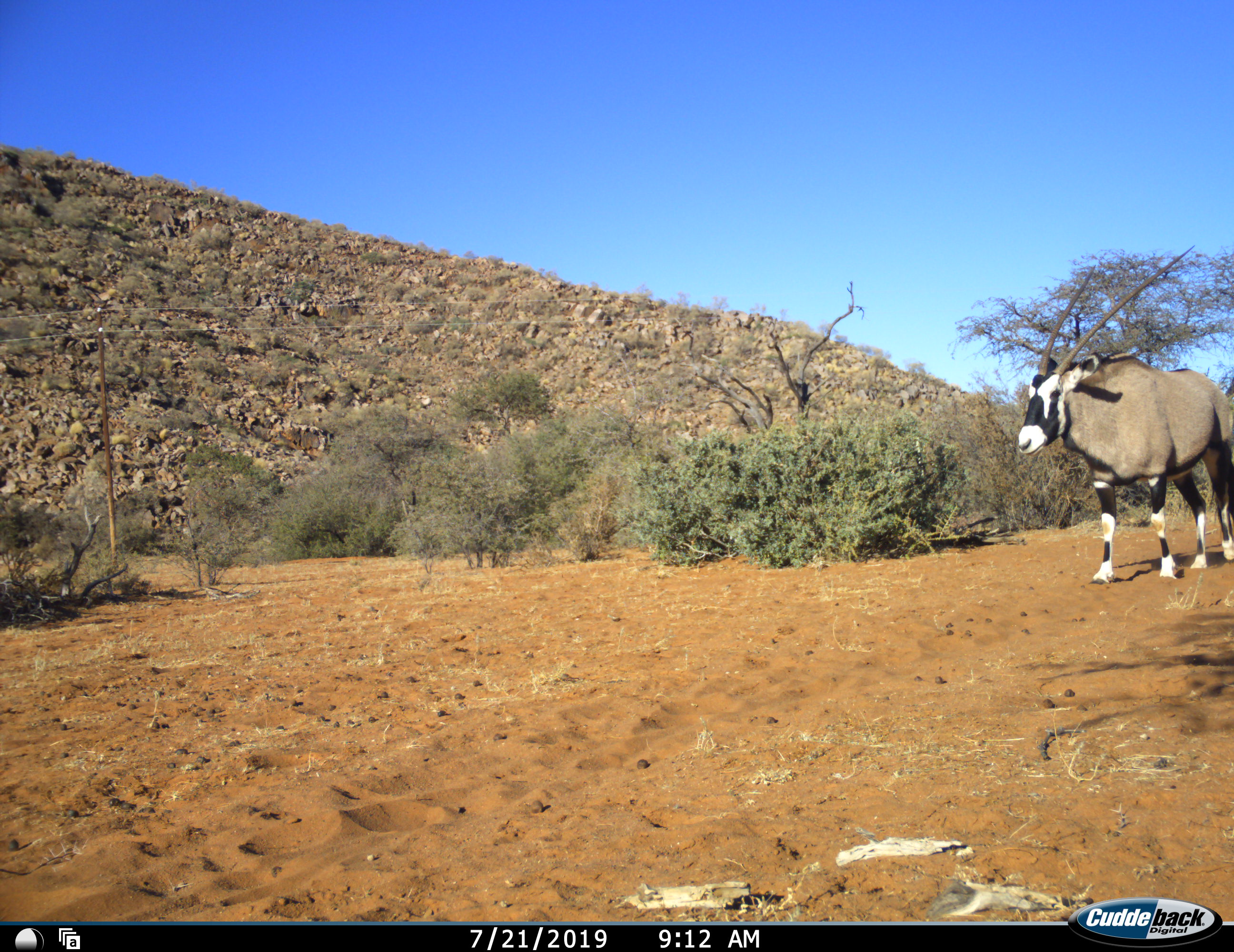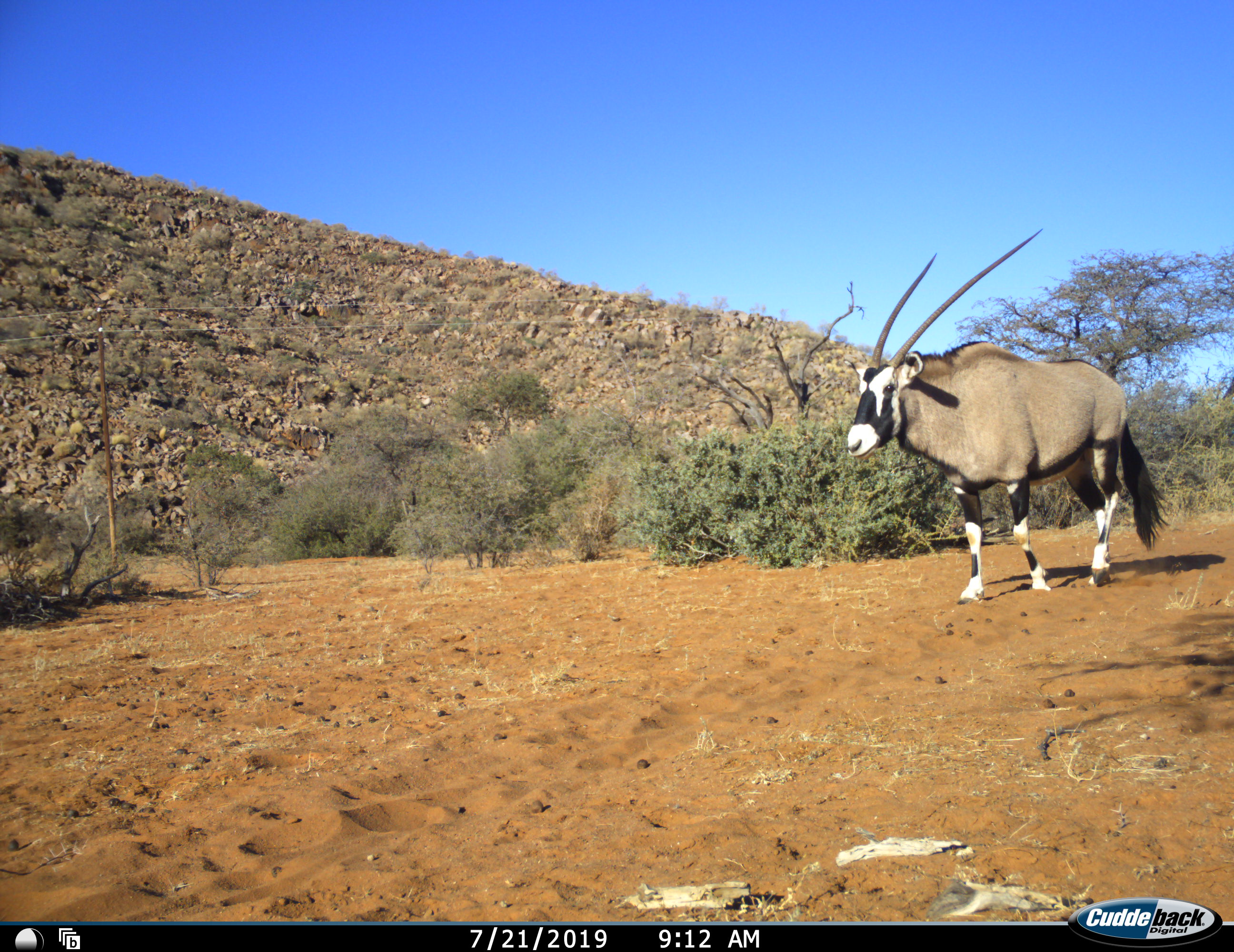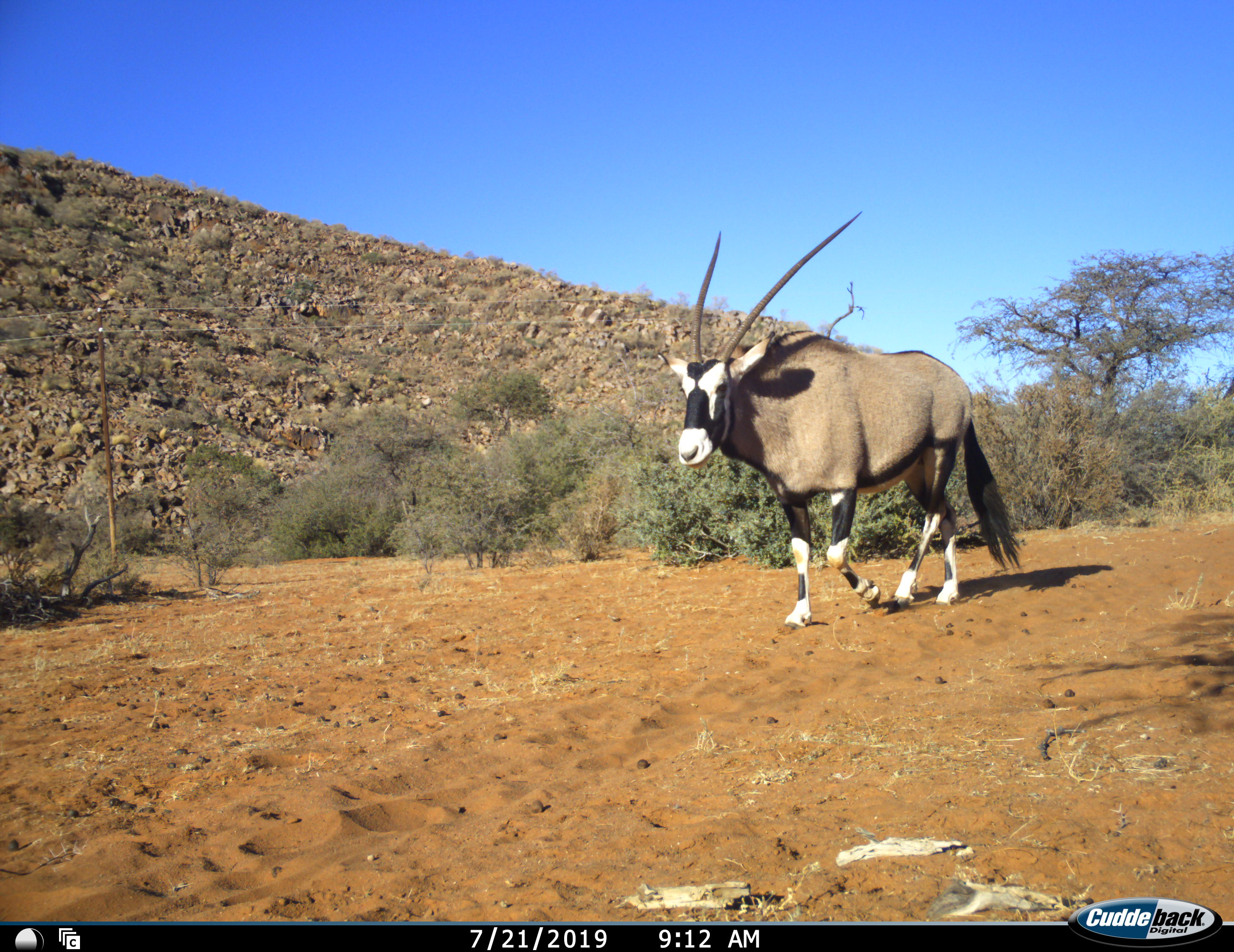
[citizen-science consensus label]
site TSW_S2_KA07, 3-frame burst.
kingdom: Animalia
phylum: Chordata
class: Mammalia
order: Artiodactyla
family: Bovidae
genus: Oryx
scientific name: Oryx gazella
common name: gemsbok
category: oryx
Oryx (gemsbok) (Oryx gazella), count 1. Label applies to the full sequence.